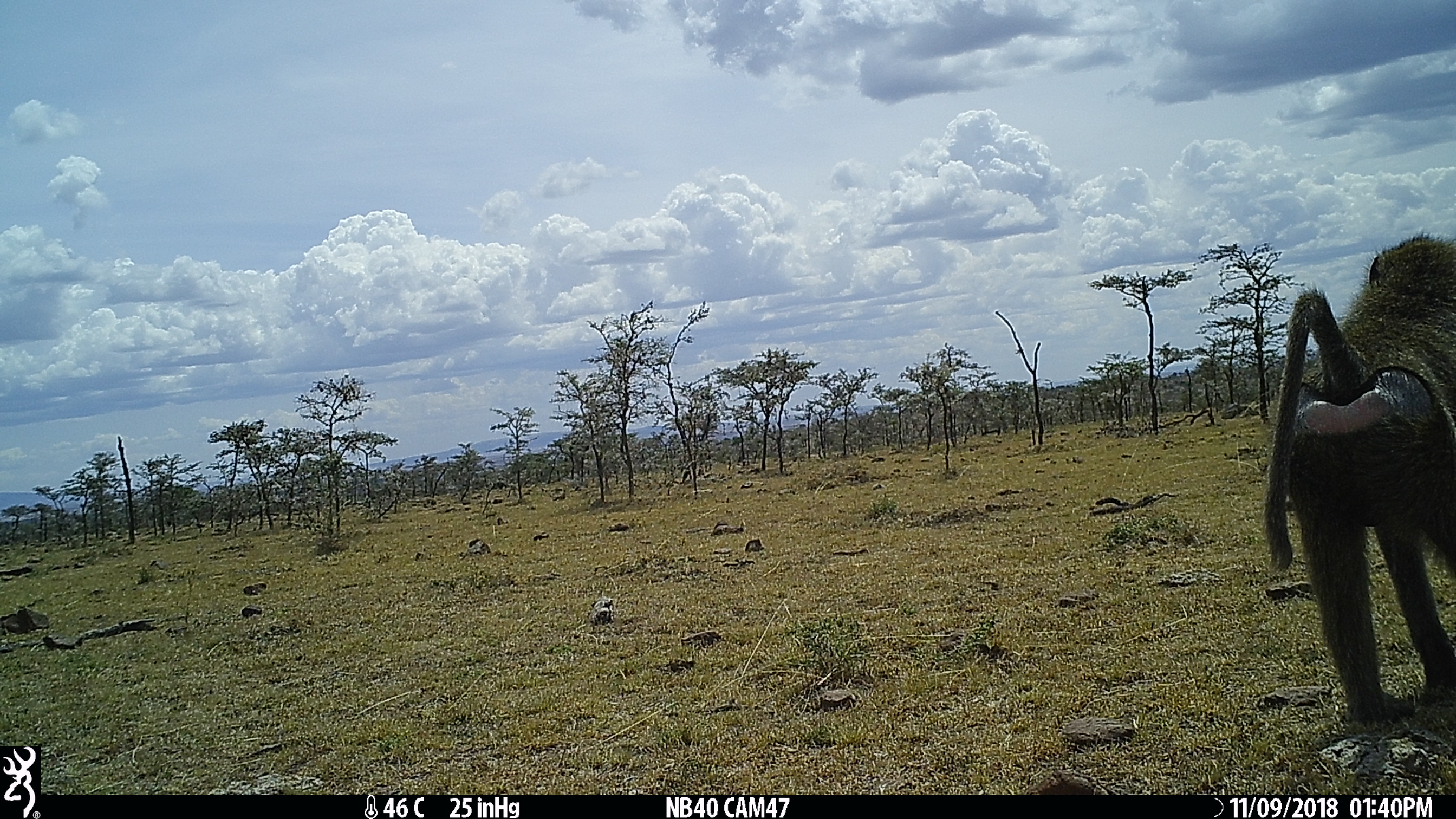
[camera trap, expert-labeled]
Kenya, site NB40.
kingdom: Animalia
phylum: Chordata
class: Mammalia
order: Primates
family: Cercopithecidae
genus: Papio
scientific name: Papio anubis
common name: olive baboon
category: baboon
Baboon (olive baboon) (Papio anubis).